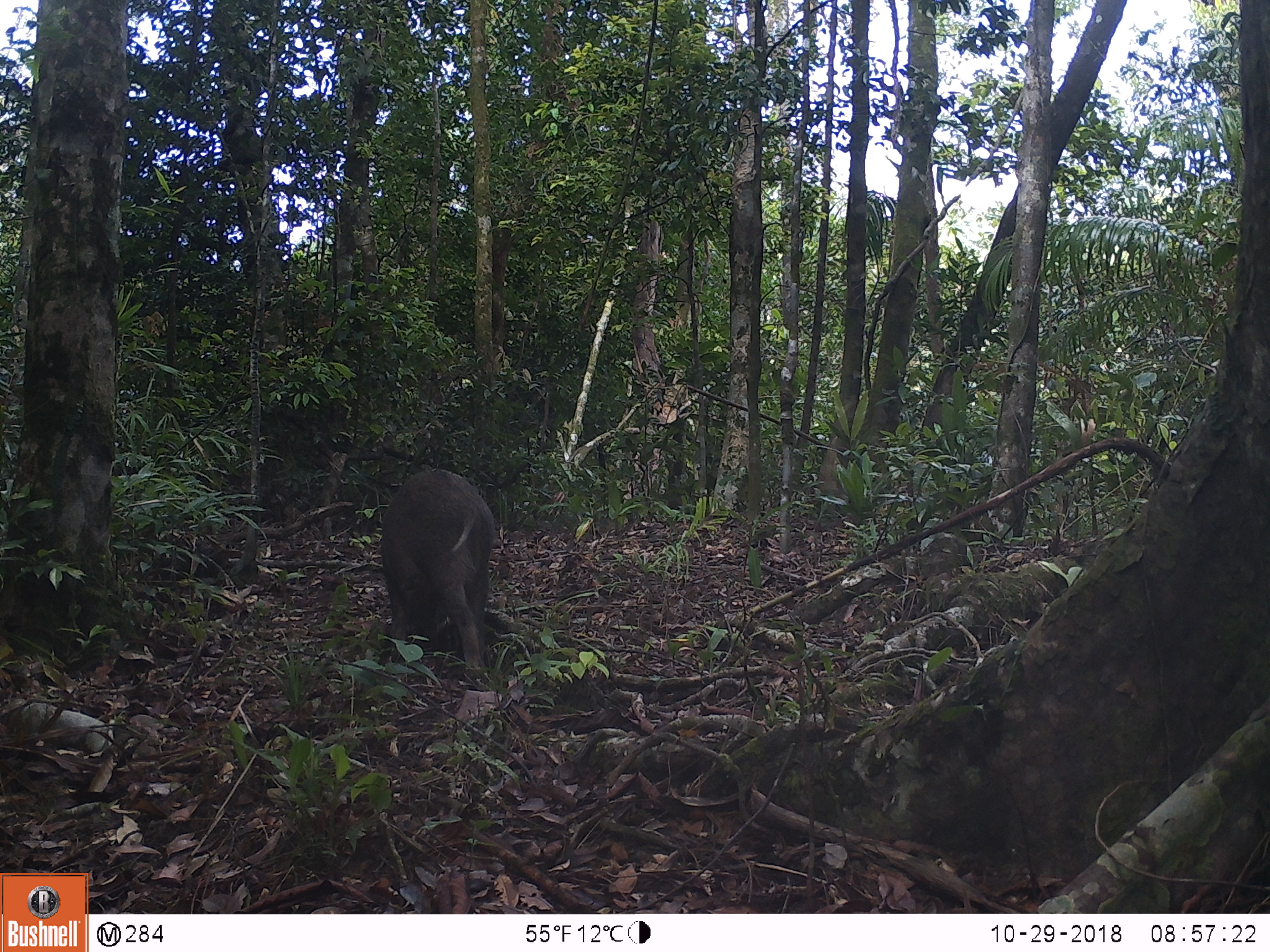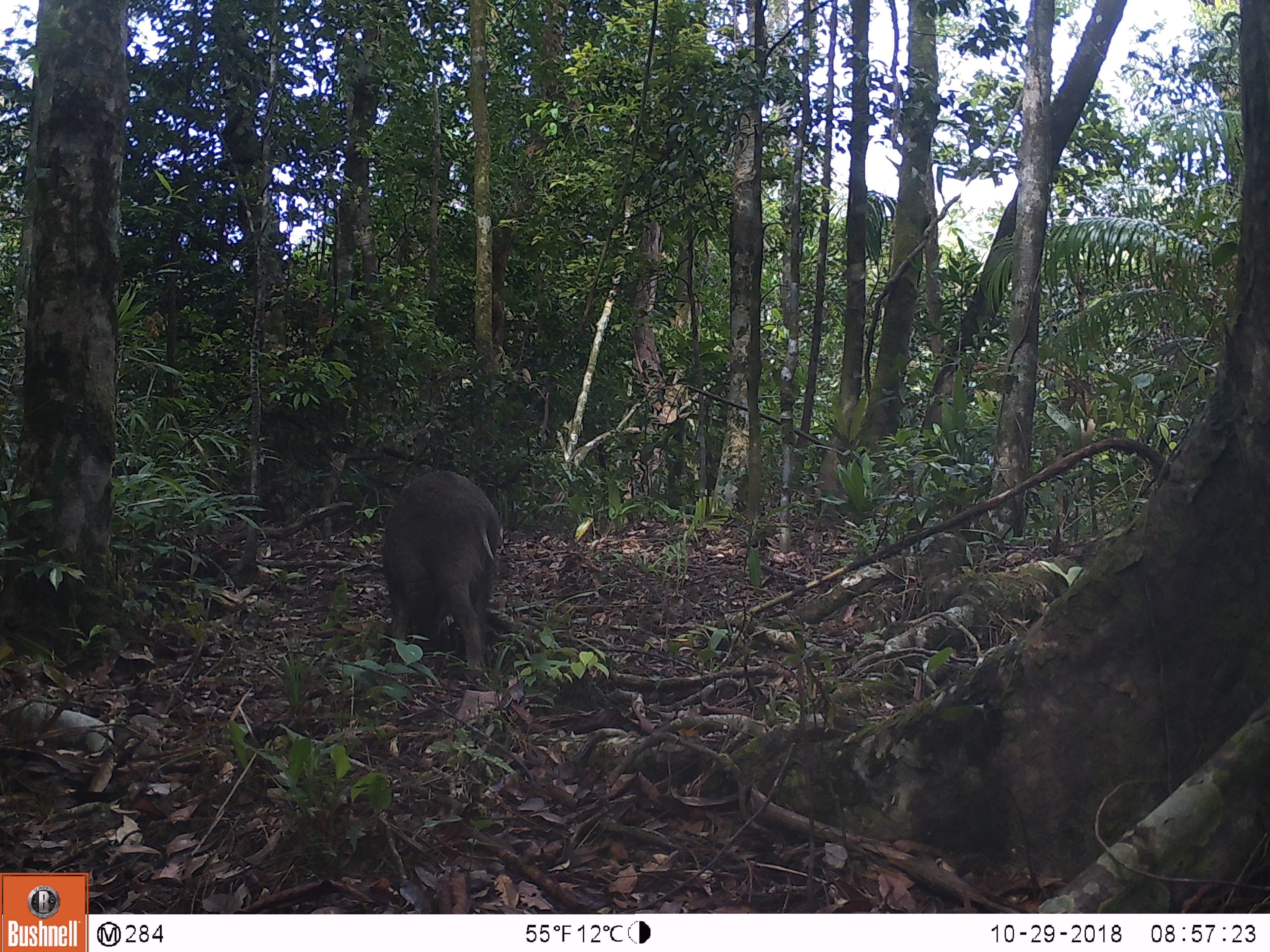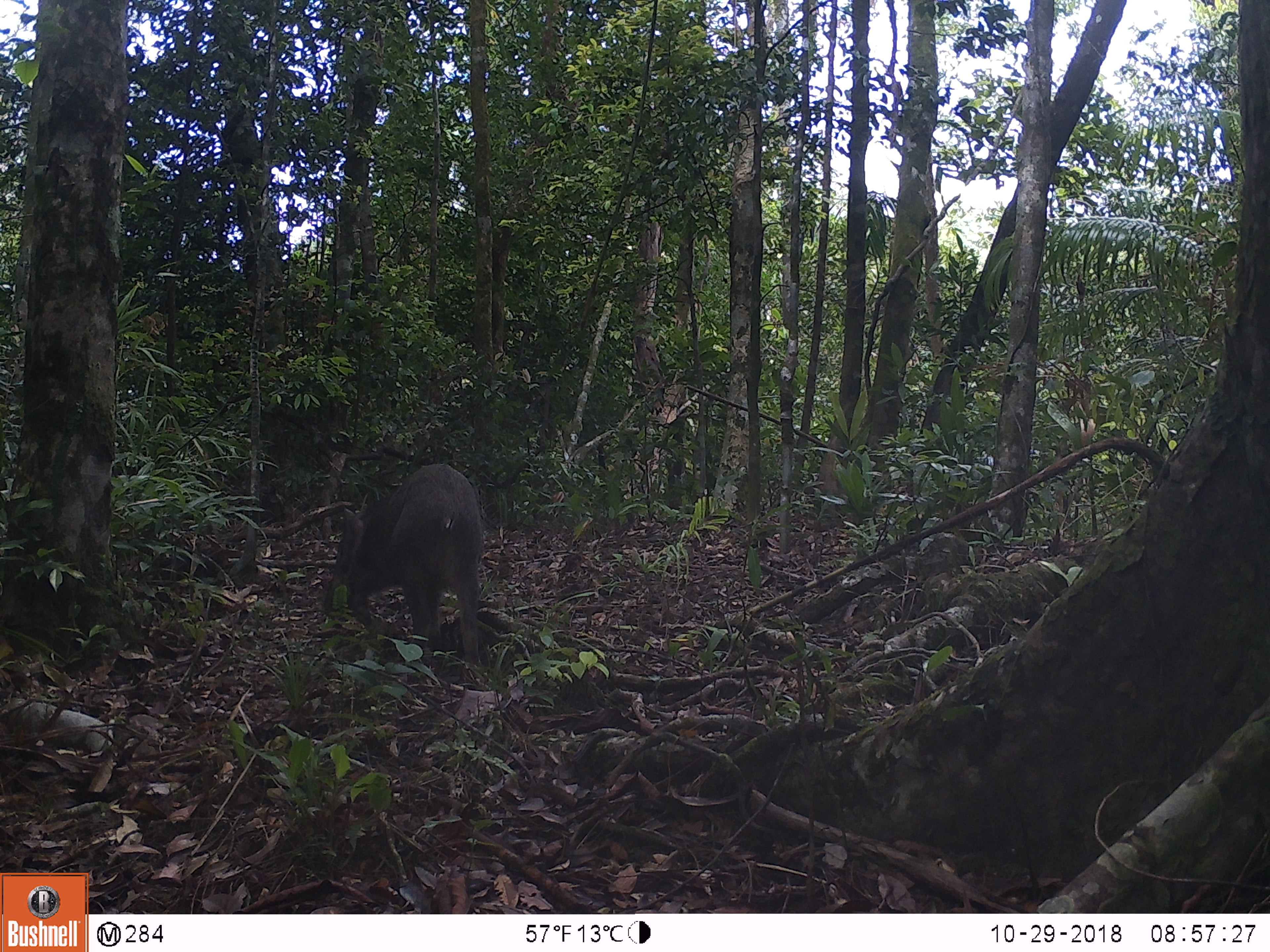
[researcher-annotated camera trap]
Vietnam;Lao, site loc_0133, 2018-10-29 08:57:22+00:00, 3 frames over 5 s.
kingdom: Animalia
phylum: Chordata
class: Mammalia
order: Artiodactyla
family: Suidae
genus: Sus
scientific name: Sus scrofa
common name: eurasian wild pig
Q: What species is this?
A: Eurasian wild pig (Sus scrofa).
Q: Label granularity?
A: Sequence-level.